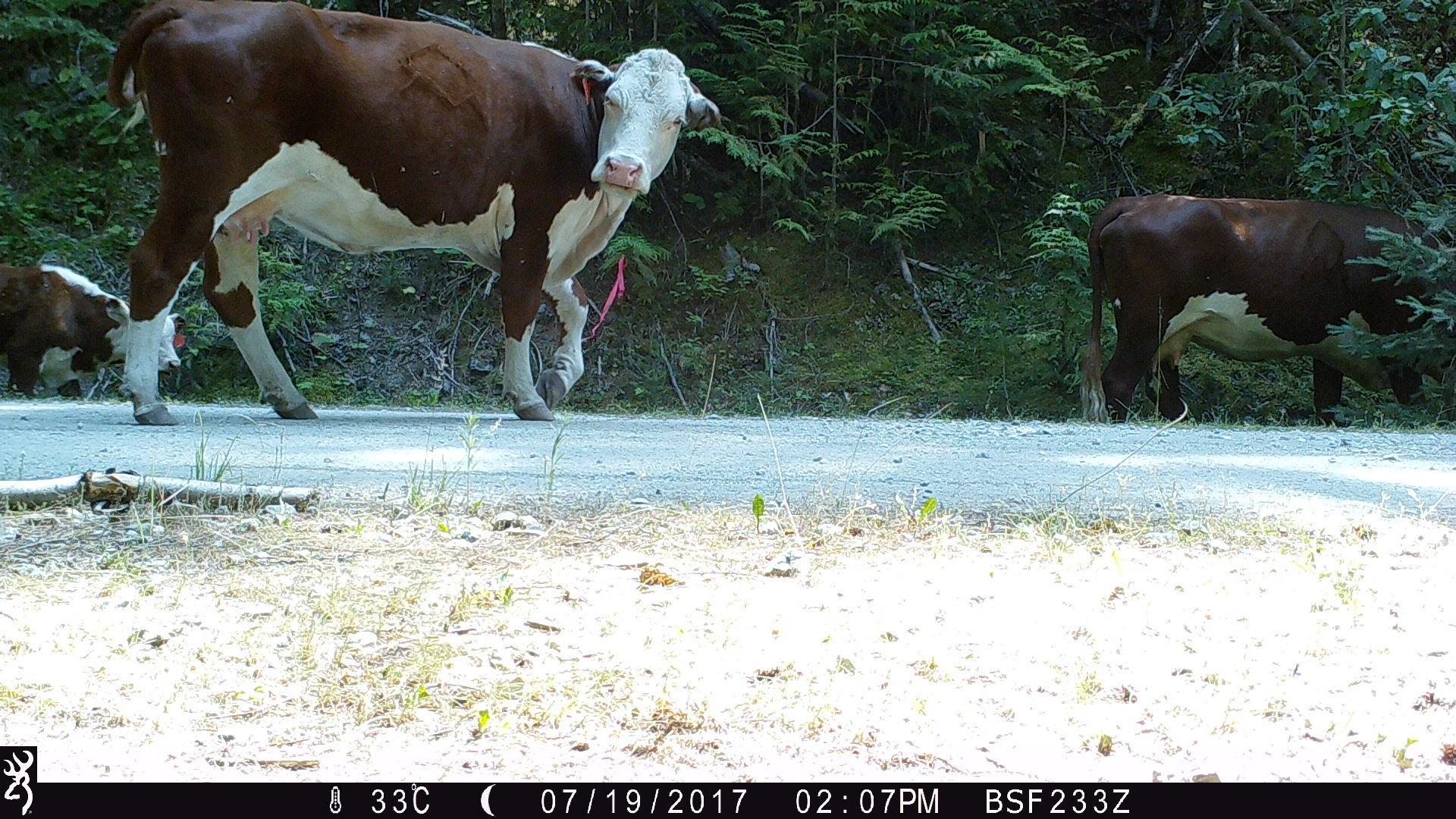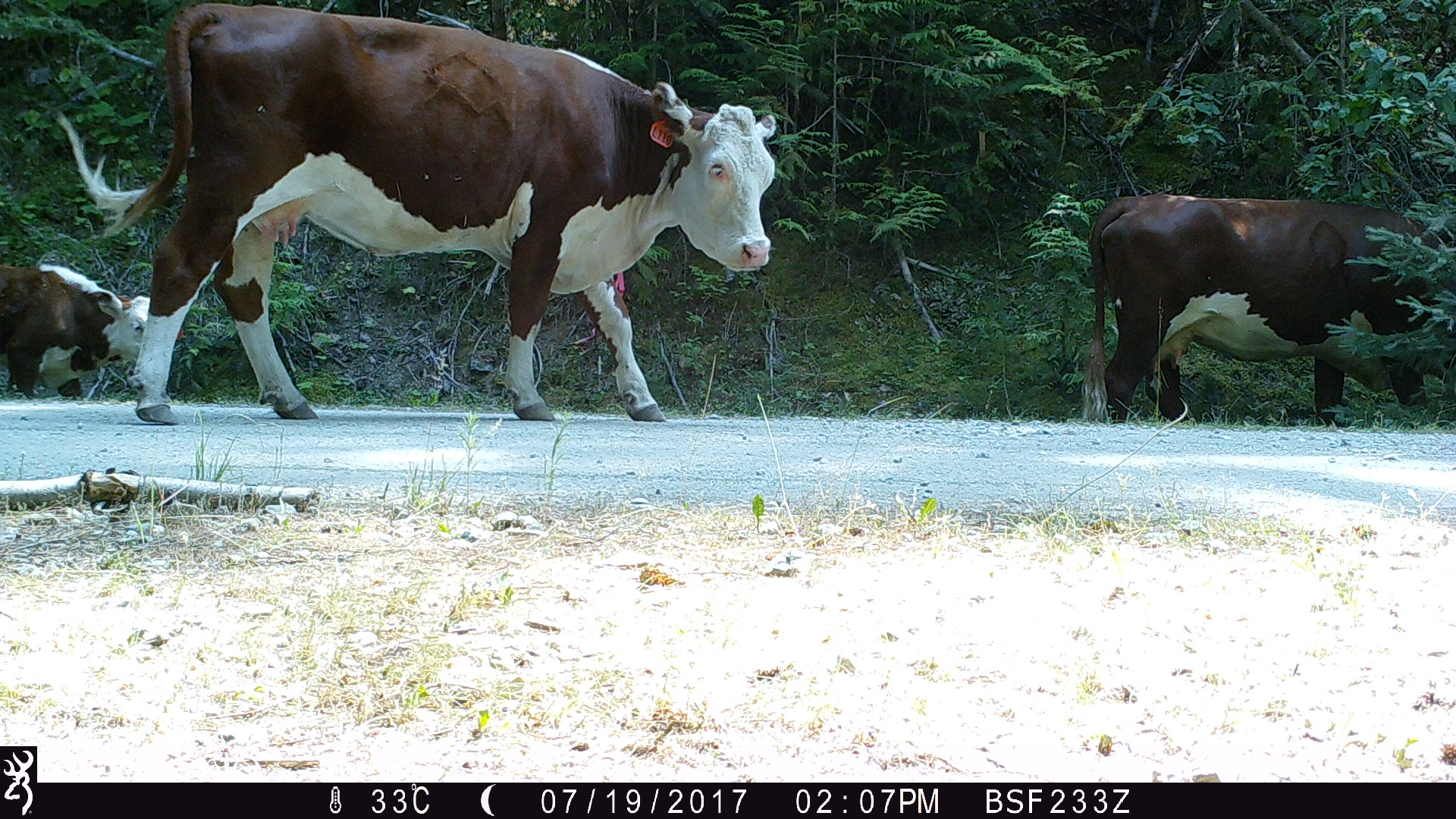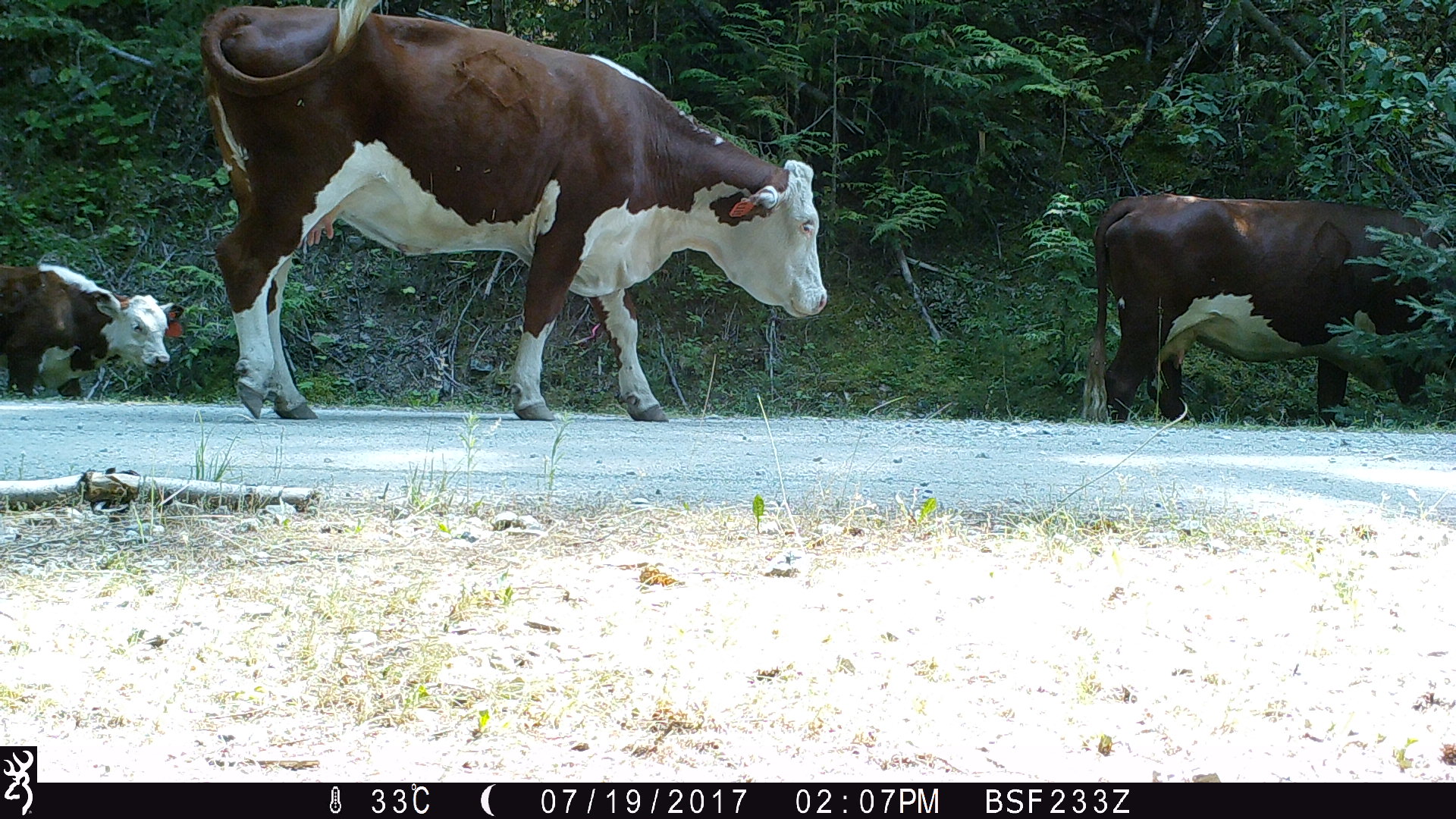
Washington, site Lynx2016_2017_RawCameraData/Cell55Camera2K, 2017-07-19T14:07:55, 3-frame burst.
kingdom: Animalia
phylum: Chordata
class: Mammalia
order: Artiodactyla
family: Bovidae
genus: Bos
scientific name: Bos taurus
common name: domestic cattle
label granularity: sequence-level